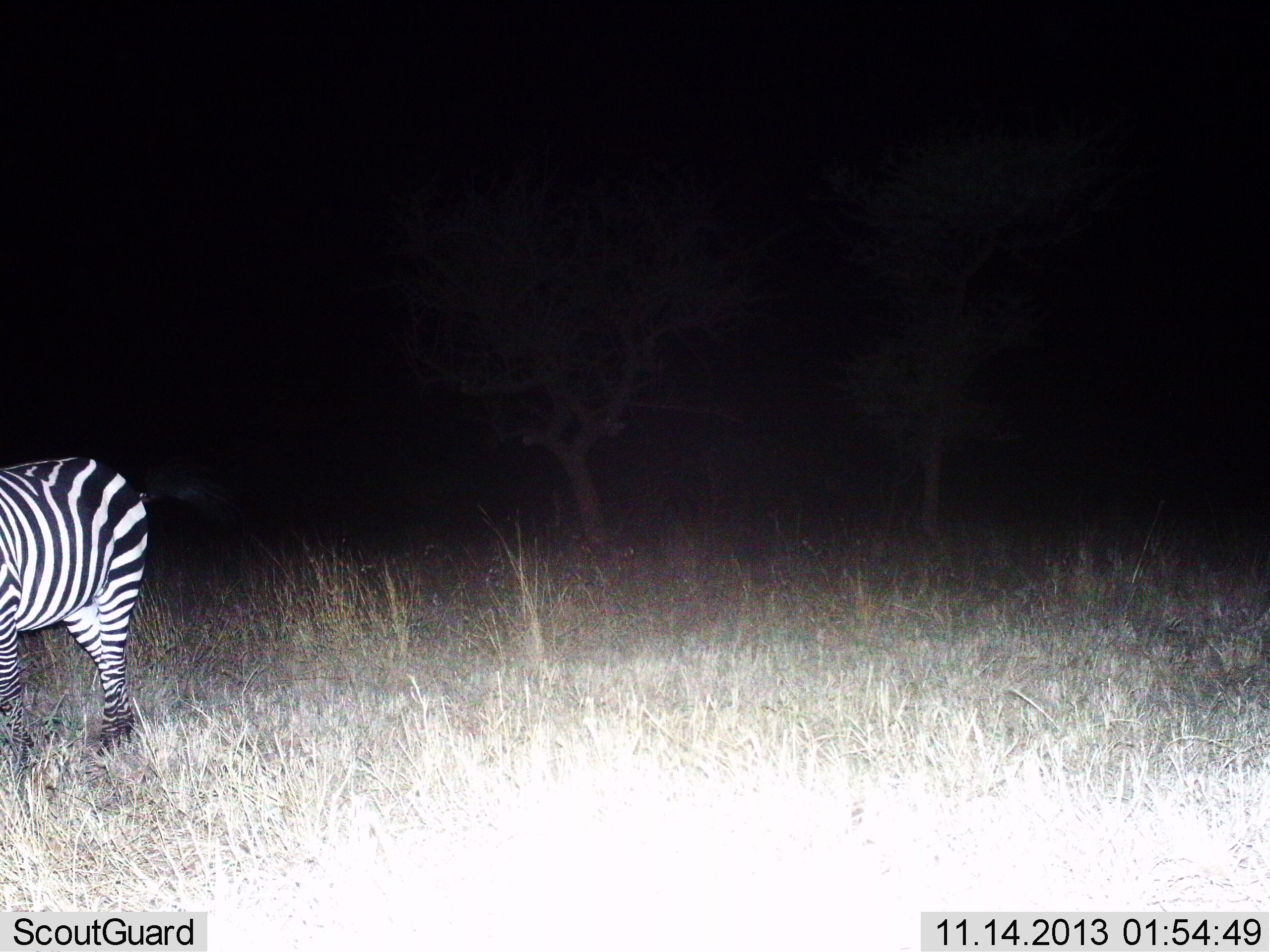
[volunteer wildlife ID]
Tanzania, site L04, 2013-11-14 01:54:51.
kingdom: Animalia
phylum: Chordata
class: Mammalia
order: Perissodactyla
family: Equidae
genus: Equus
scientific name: Equus quagga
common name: plains zebra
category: zebra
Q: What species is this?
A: Zebra (plains zebra) (Equus quagga).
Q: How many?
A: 1.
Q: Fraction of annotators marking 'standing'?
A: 90%.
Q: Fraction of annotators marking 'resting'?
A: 0%.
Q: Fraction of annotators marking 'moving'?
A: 10%.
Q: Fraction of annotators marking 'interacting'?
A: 0%.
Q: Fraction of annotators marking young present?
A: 0%.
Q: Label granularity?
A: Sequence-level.